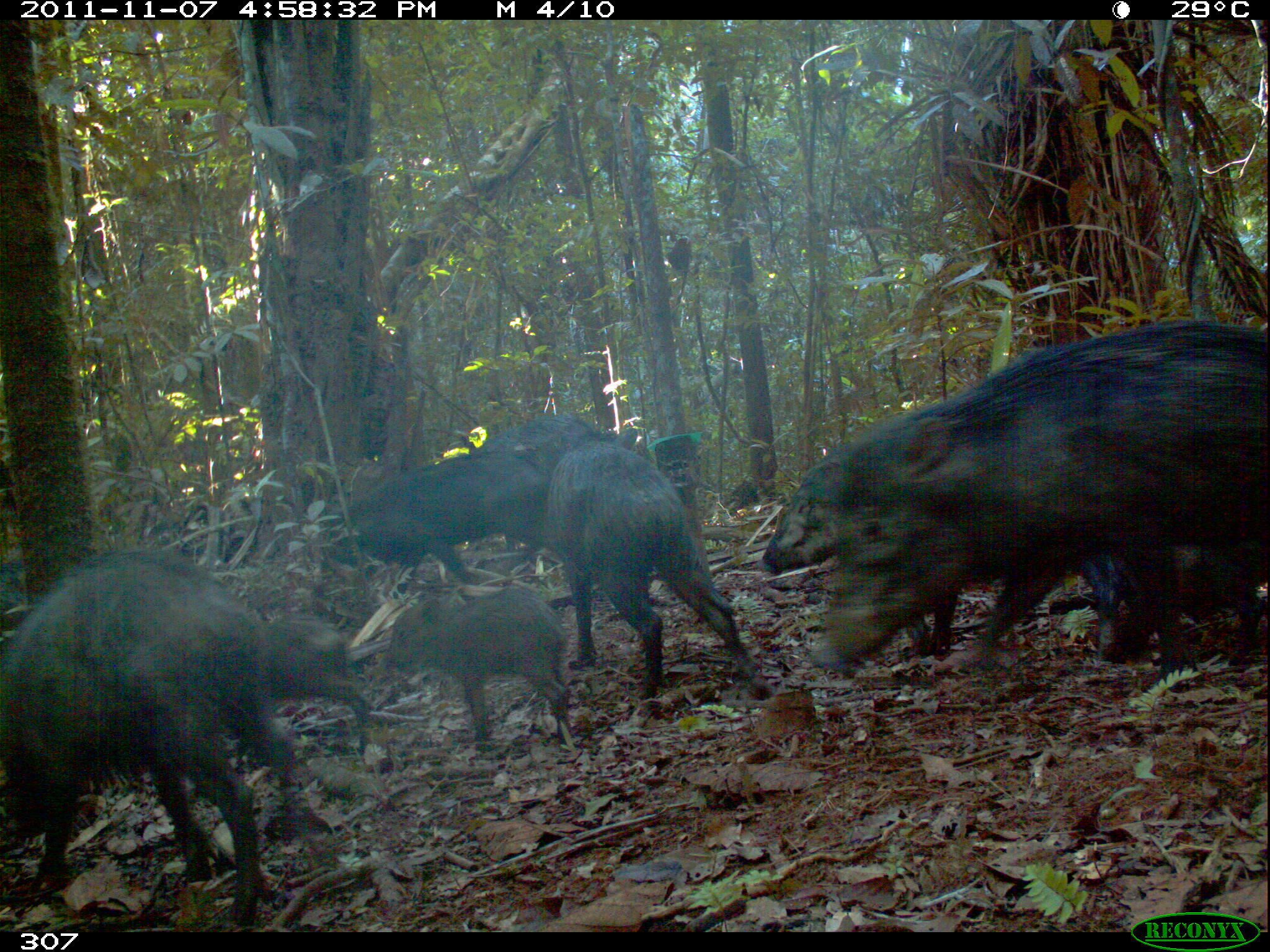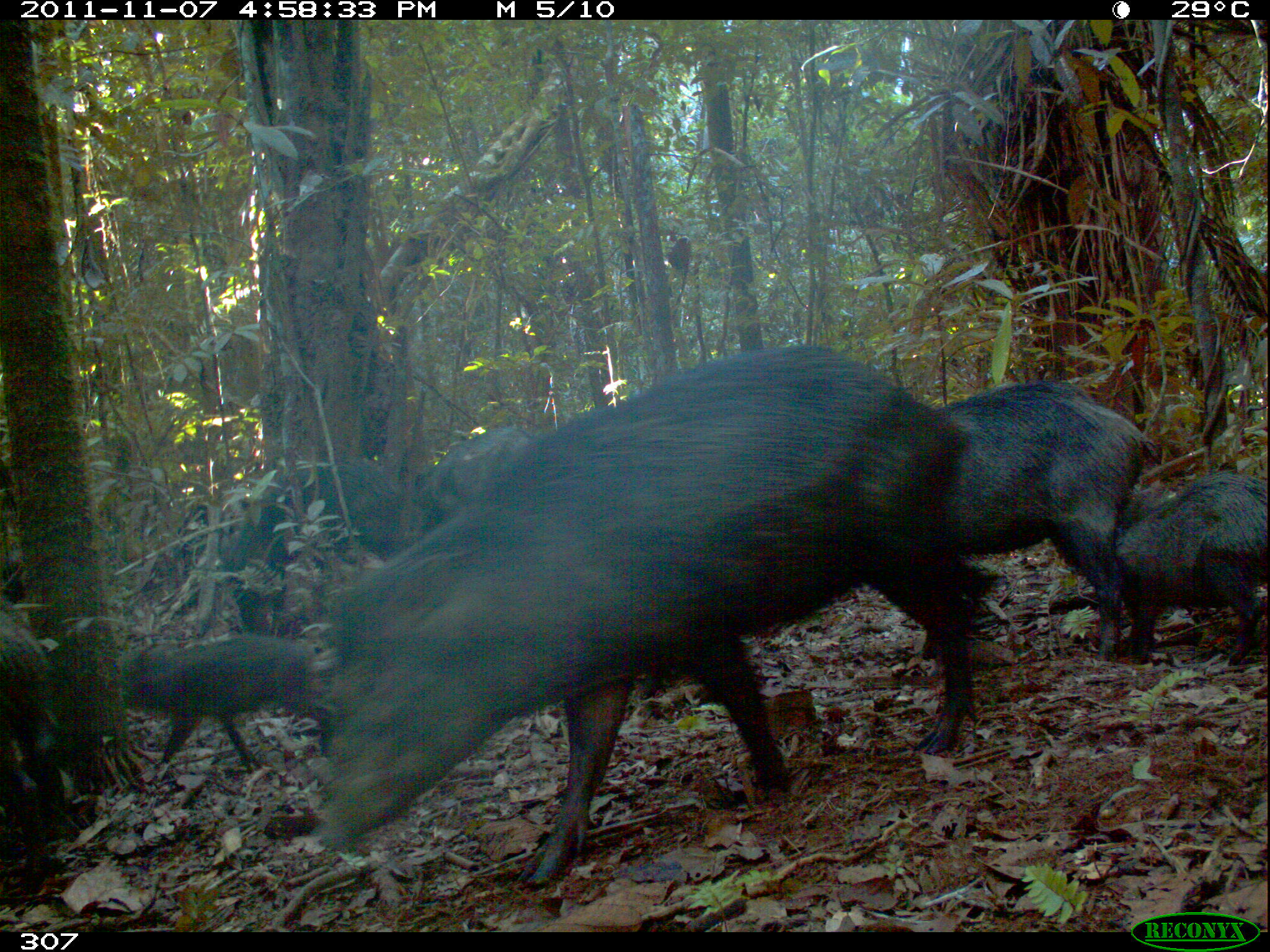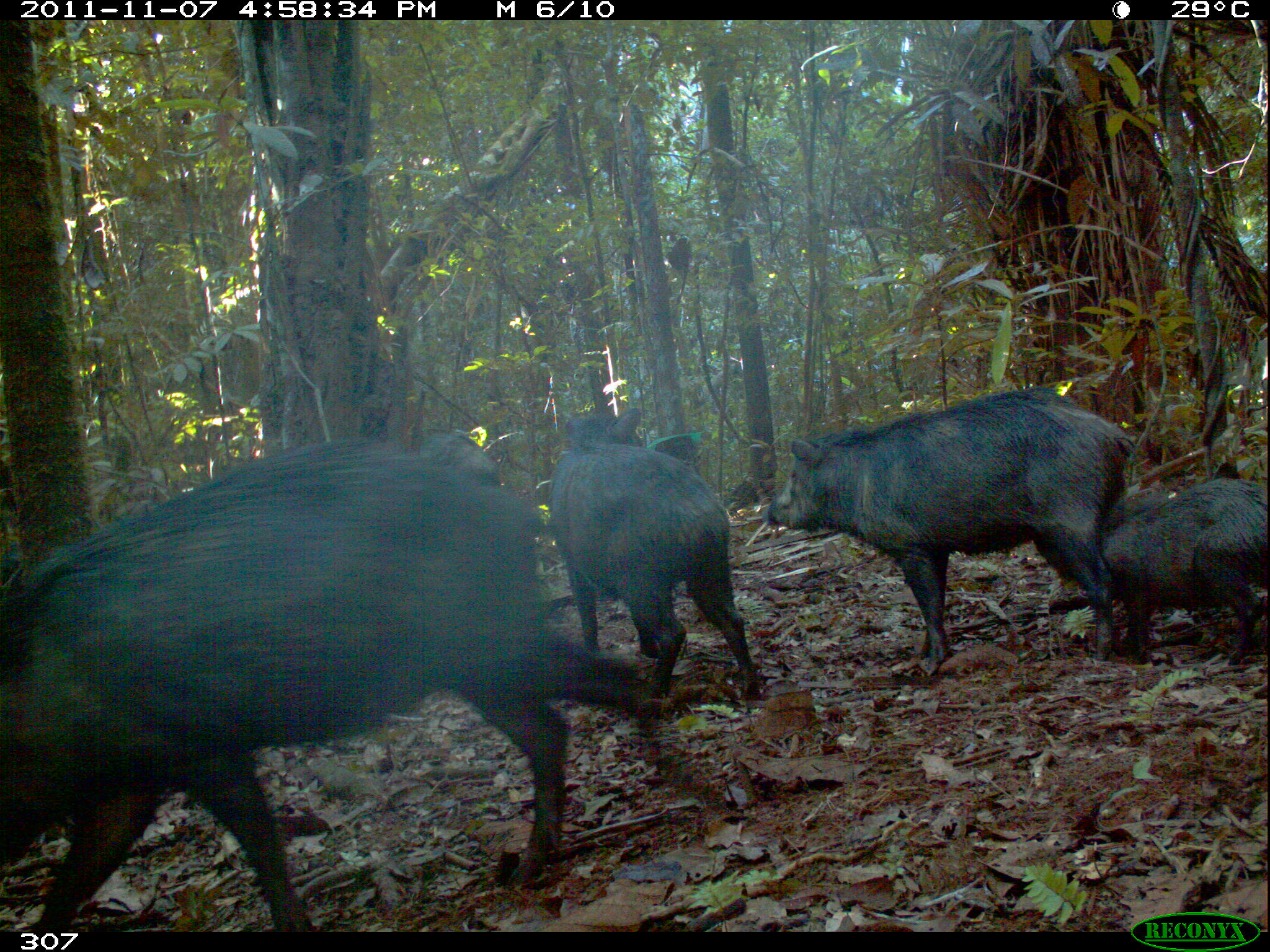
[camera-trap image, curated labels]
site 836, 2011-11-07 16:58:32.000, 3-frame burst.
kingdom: Animalia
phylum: Chordata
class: Mammalia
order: Artiodactyla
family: Tayassuidae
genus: Tayassu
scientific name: Tayassu pecari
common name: white-lipped peccary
Tayassu pecari (white-lipped peccary).